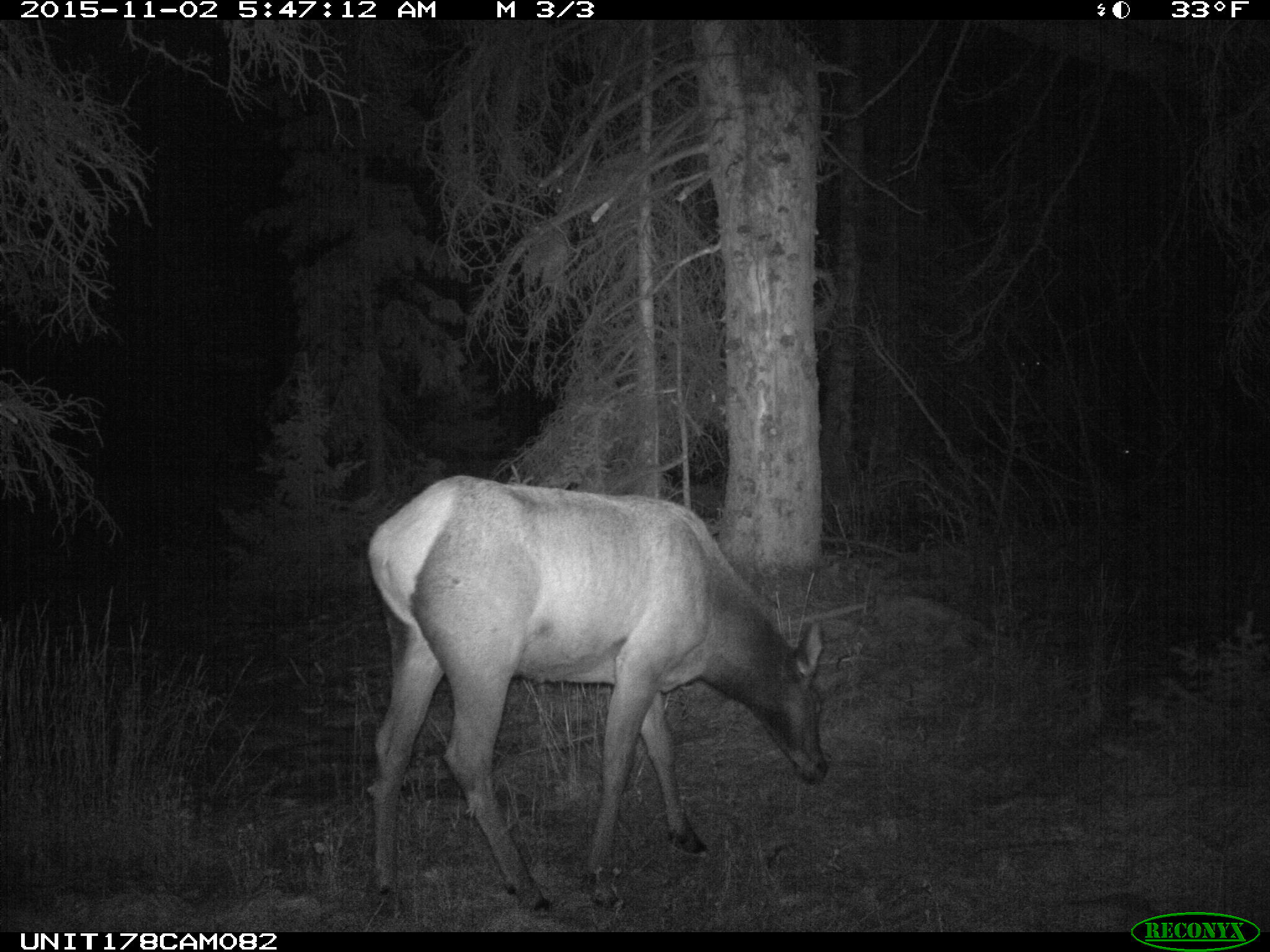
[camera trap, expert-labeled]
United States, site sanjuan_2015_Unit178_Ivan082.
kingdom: Animalia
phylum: Chordata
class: Mammalia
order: Artiodactyla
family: Cervidae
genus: Cervus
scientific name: Cervus elaphus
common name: red deer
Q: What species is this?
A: Cervus elaphus (red deer).